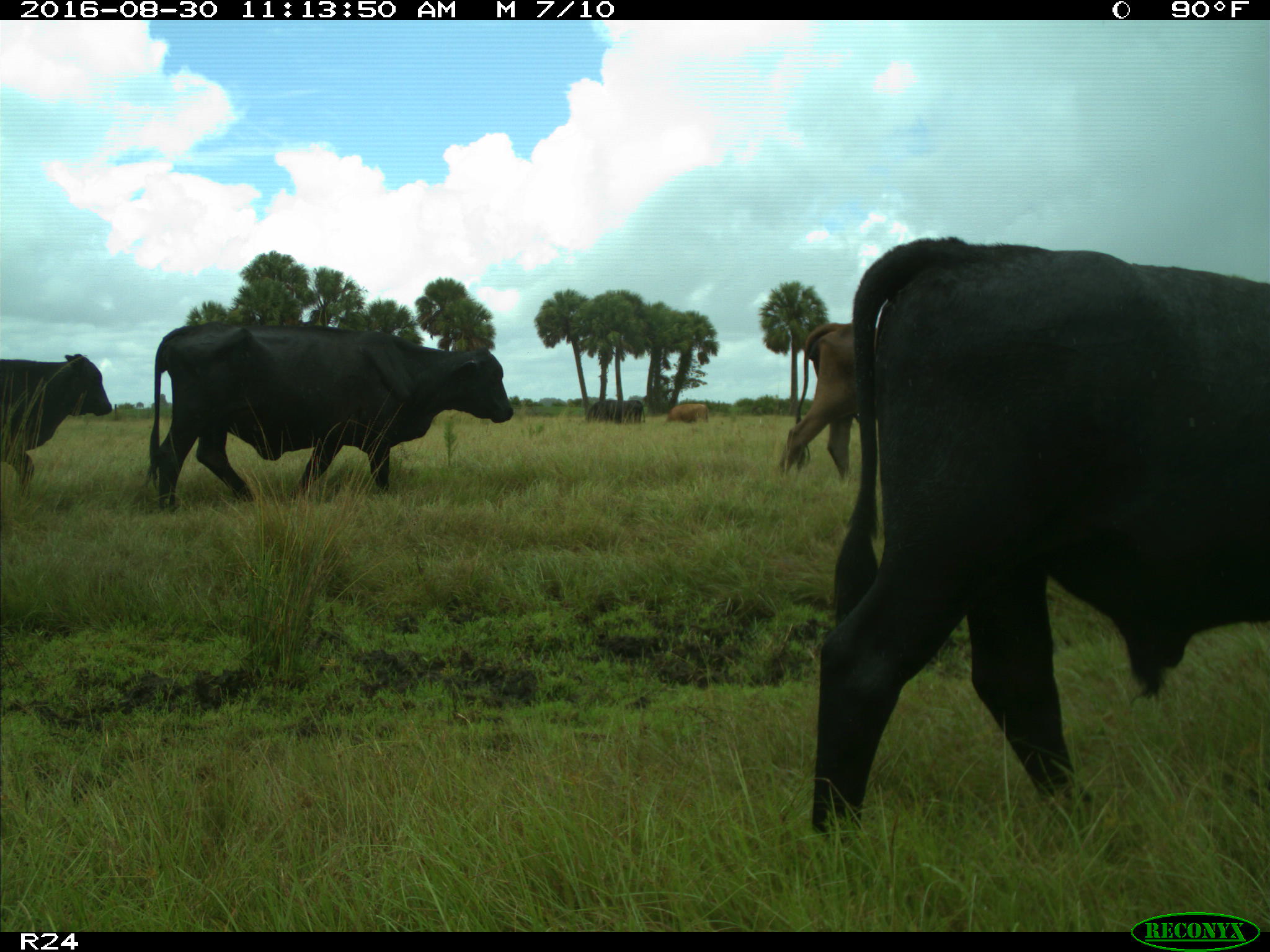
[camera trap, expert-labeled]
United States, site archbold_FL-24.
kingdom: Animalia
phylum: Chordata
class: Mammalia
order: Artiodactyla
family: Bovidae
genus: Bos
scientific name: Bos taurus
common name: domestic cow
Bos taurus (domestic cow).